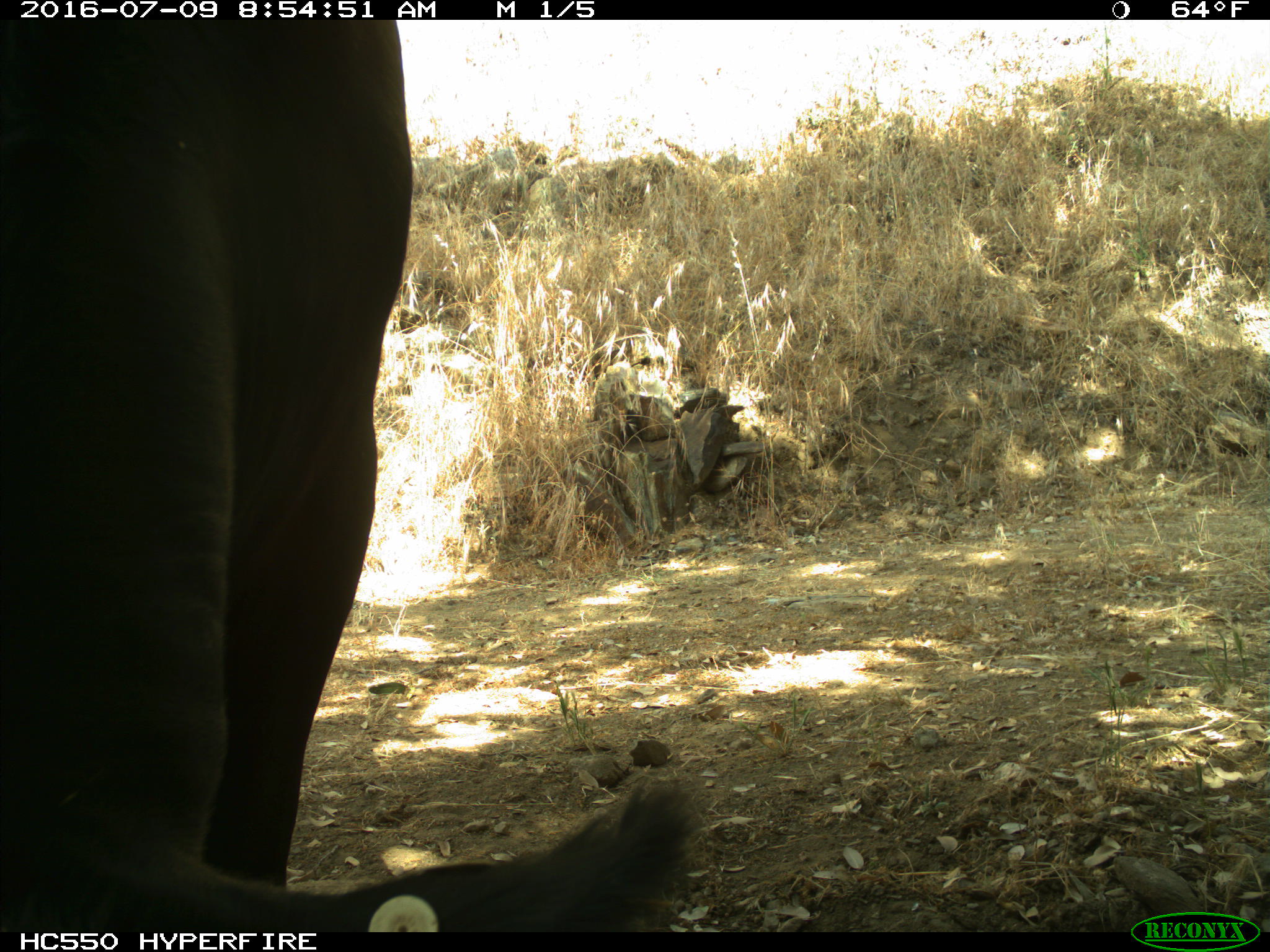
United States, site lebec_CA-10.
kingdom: Animalia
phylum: Chordata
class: Mammalia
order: Artiodactyla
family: Bovidae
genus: Bos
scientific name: Bos taurus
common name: domestic cow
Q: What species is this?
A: Bos taurus (domestic cow).